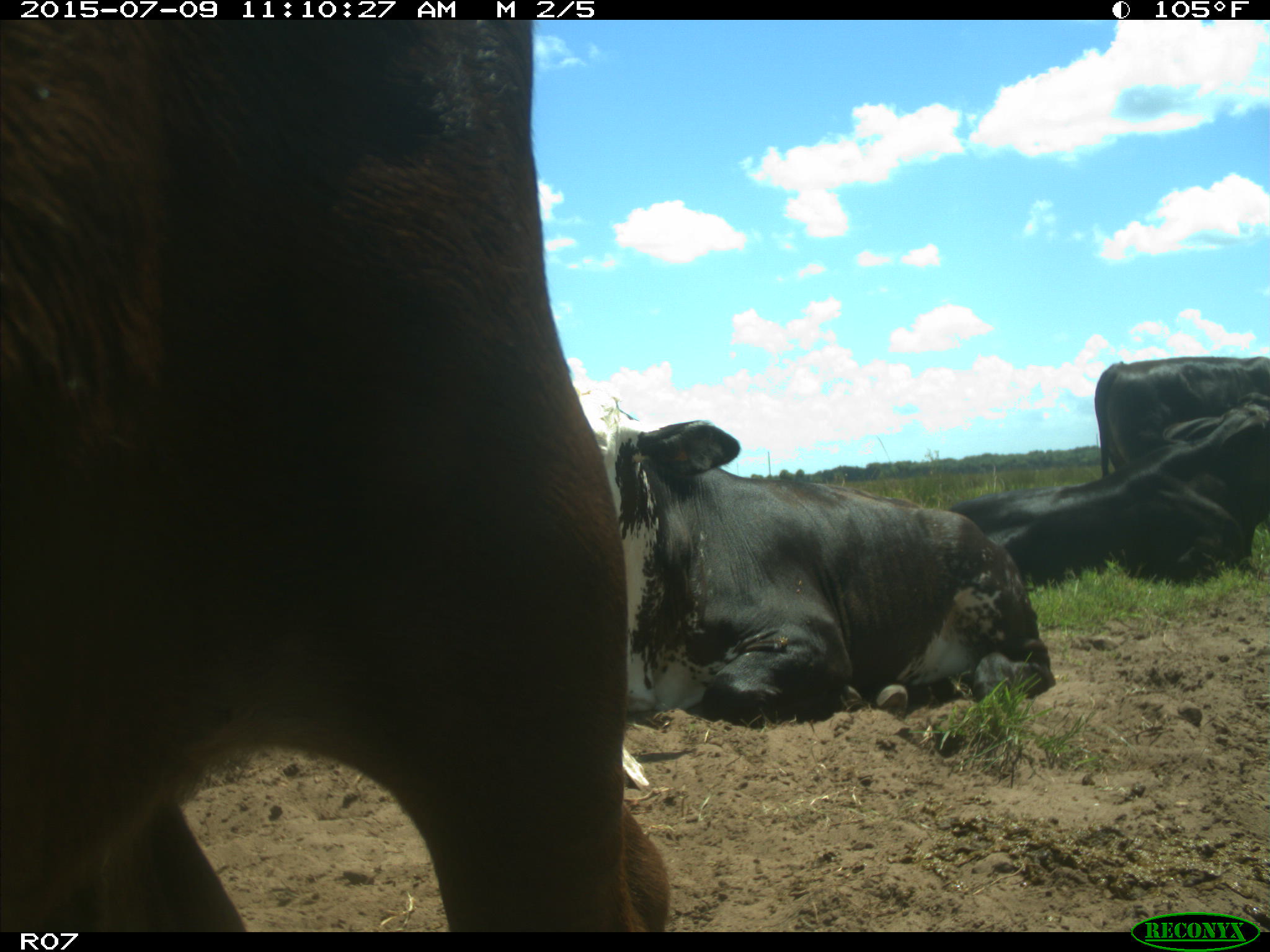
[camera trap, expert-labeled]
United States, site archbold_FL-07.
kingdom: Animalia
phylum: Chordata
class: Mammalia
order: Artiodactyla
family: Bovidae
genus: Bos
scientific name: Bos taurus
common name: domestic cow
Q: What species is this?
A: Bos taurus (domestic cow).